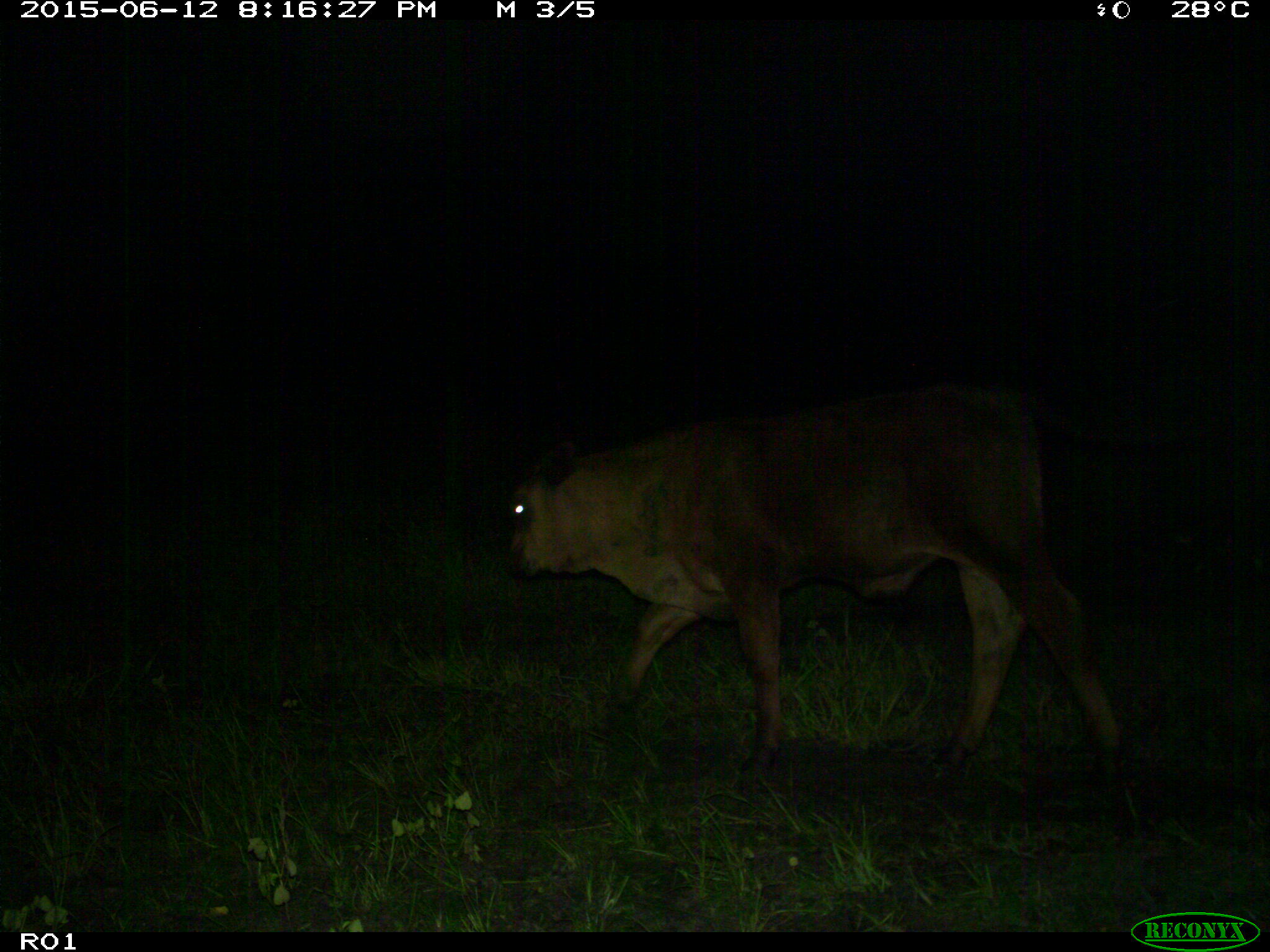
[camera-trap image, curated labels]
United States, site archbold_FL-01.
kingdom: Animalia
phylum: Chordata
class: Mammalia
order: Artiodactyla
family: Bovidae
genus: Bos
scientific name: Bos taurus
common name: domestic cow